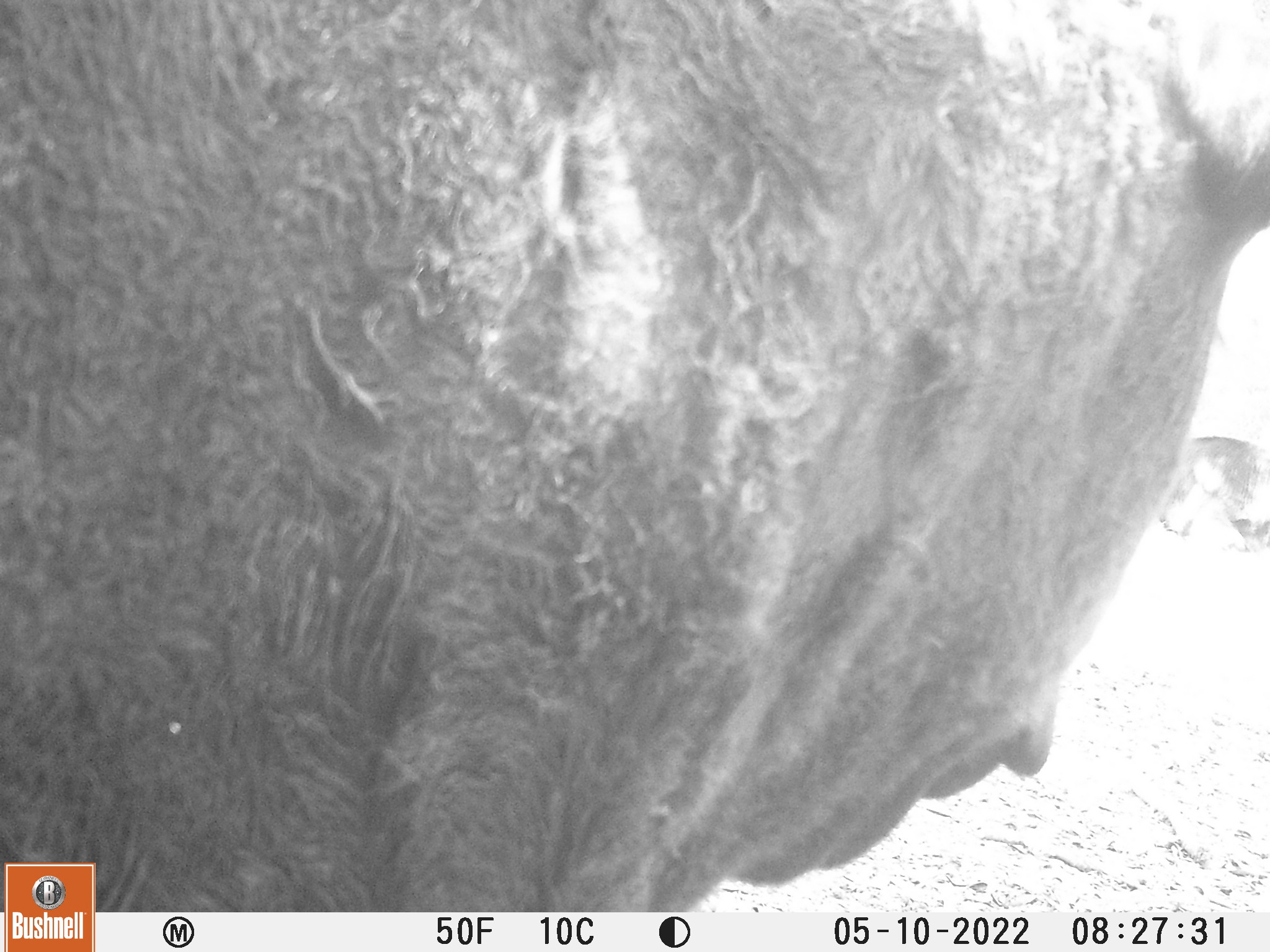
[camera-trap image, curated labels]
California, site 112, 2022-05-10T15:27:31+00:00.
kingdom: Animalia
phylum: Chordata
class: Mammalia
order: Artiodactyla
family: Cervidae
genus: Odocoileus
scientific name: Odocoileus hemionus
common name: mule deer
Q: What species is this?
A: Mule deer (Odocoileus hemionus).